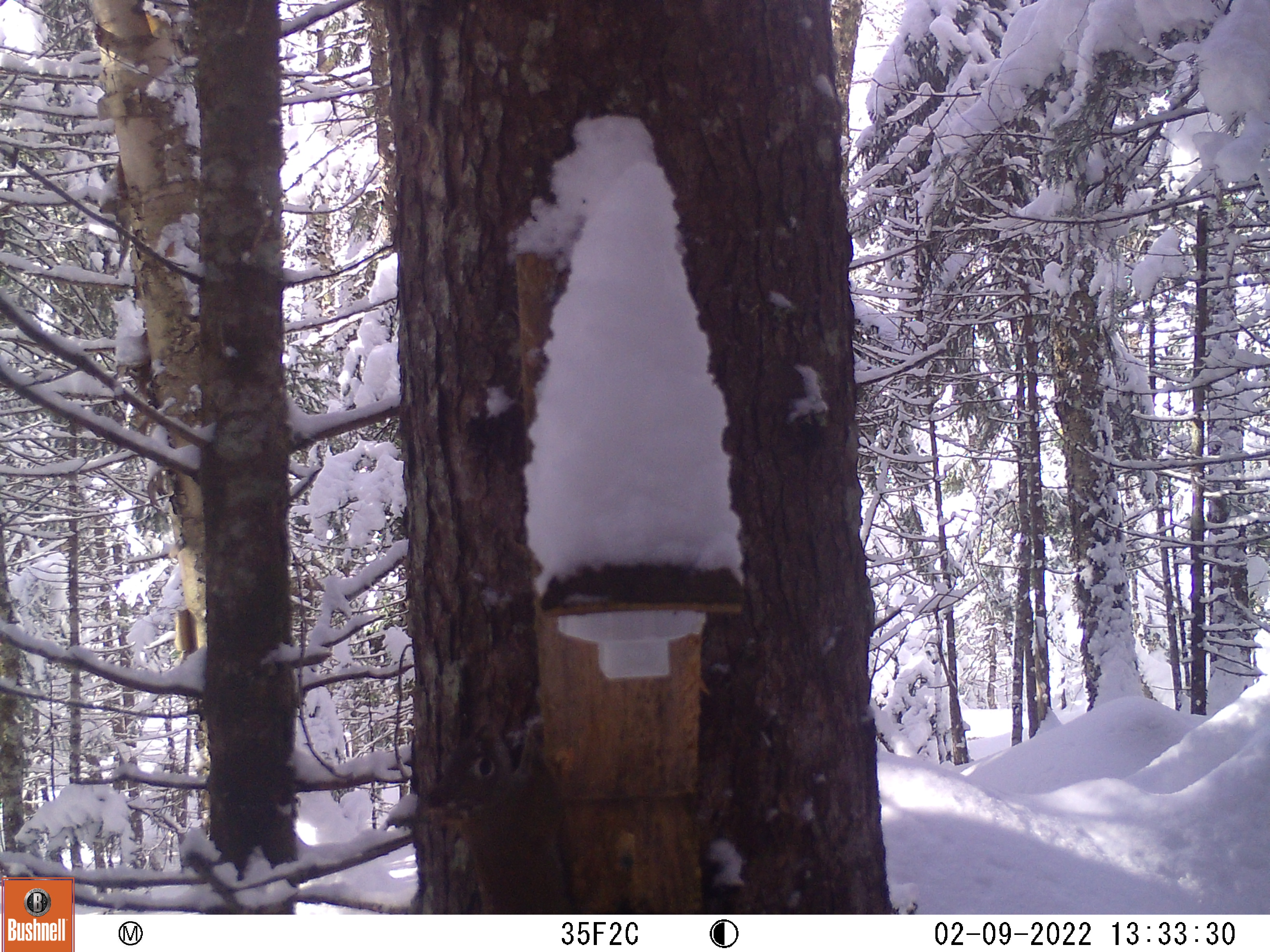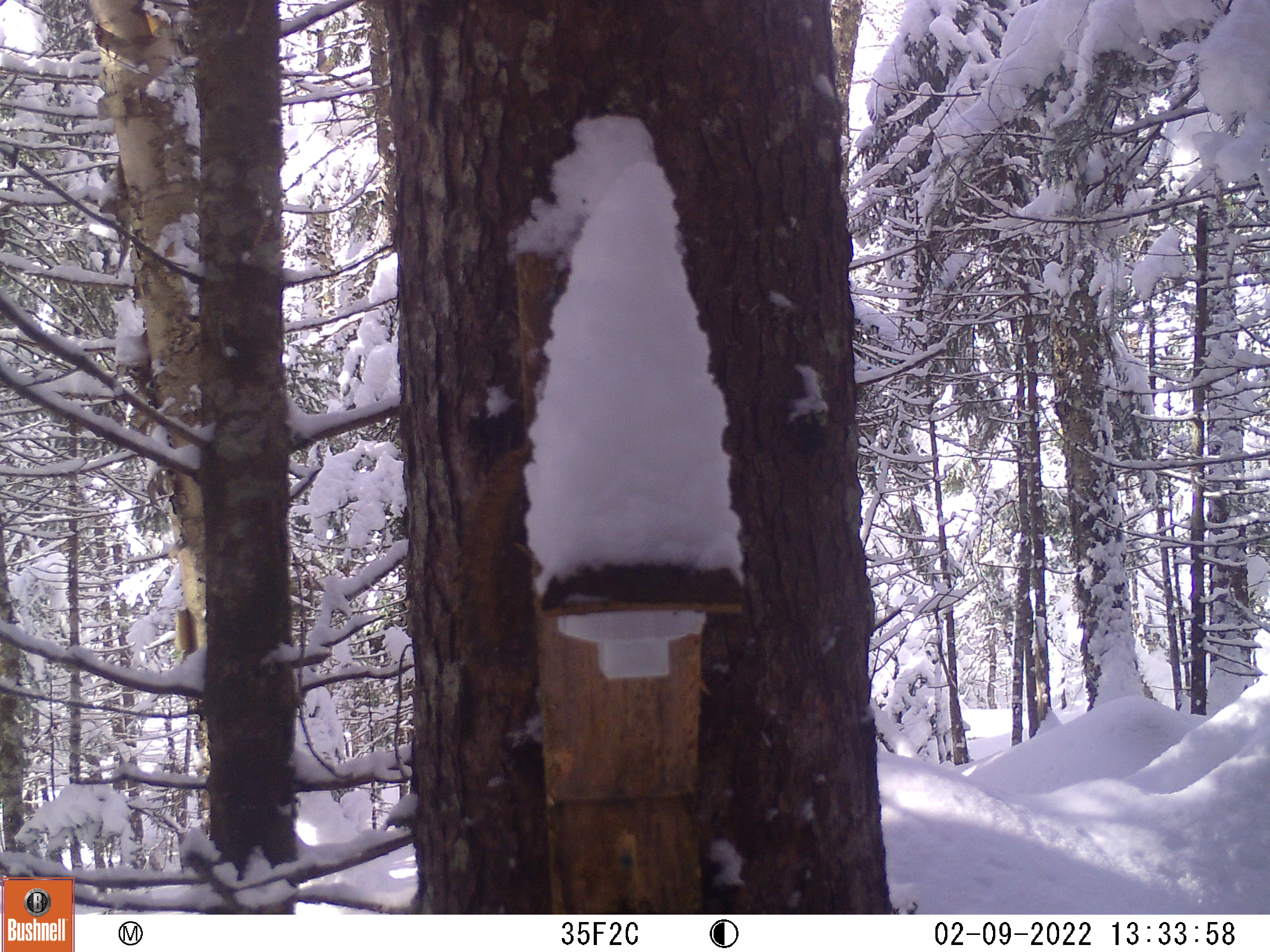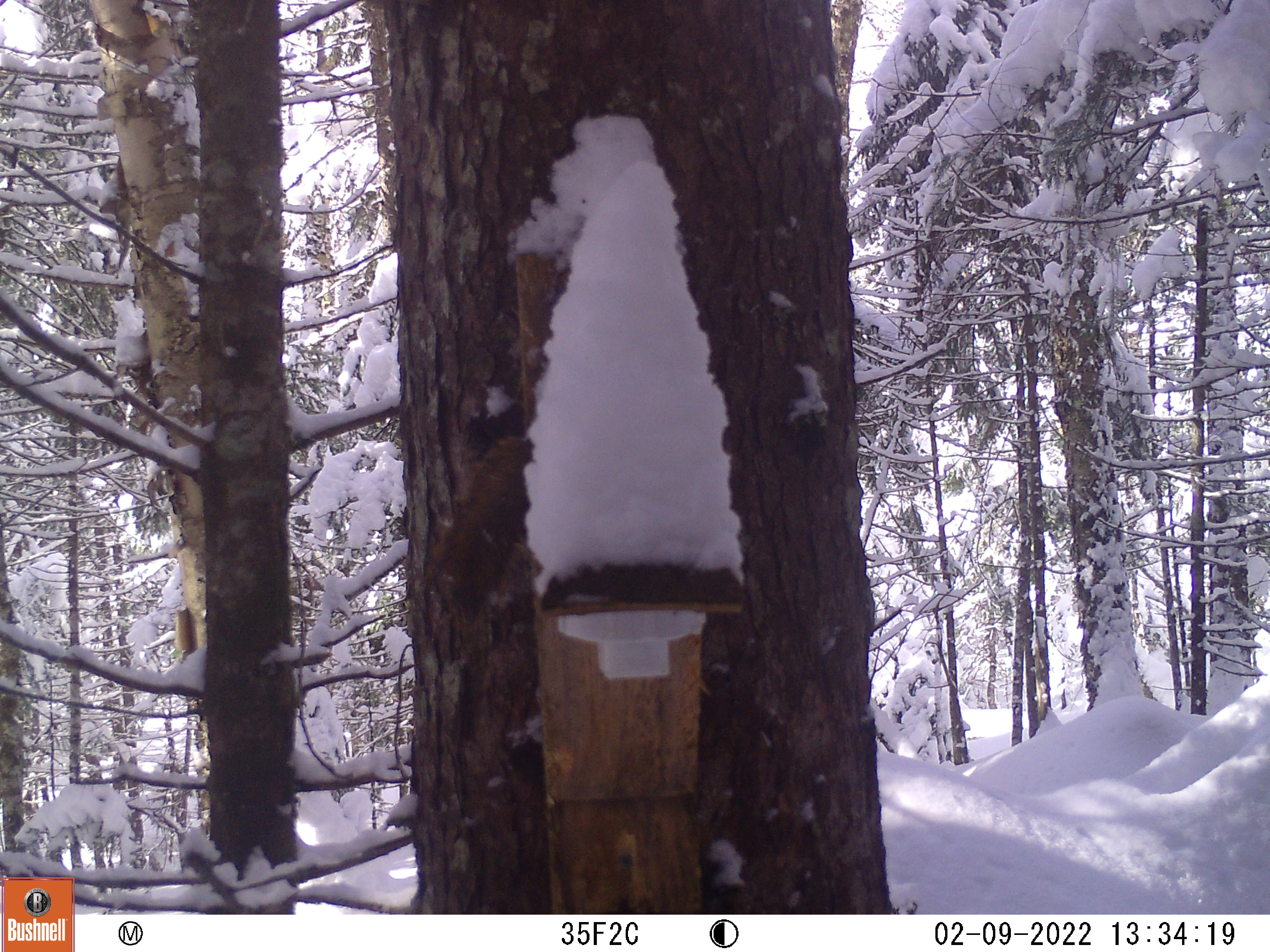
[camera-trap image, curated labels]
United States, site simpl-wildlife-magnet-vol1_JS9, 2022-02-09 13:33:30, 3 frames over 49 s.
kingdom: Animalia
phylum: Chordata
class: Mammalia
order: Rodentia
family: Sciuridae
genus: Tamiasciurus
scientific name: Tamiasciurus hudsonicus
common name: red squirrel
Red squirrel (Tamiasciurus hudsonicus).